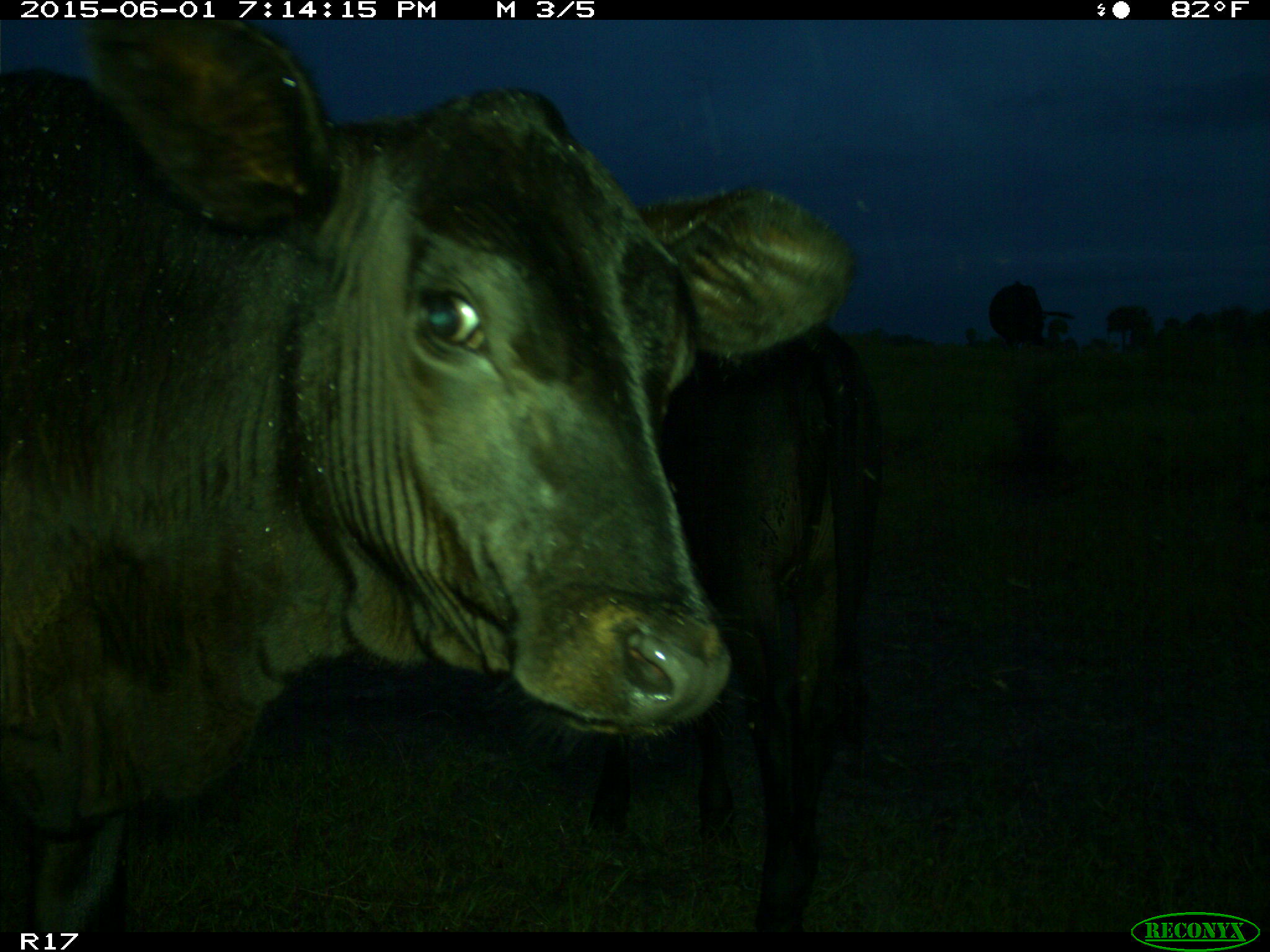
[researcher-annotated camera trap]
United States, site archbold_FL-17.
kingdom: Animalia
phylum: Chordata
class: Mammalia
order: Artiodactyla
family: Bovidae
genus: Bos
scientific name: Bos taurus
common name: domestic cow